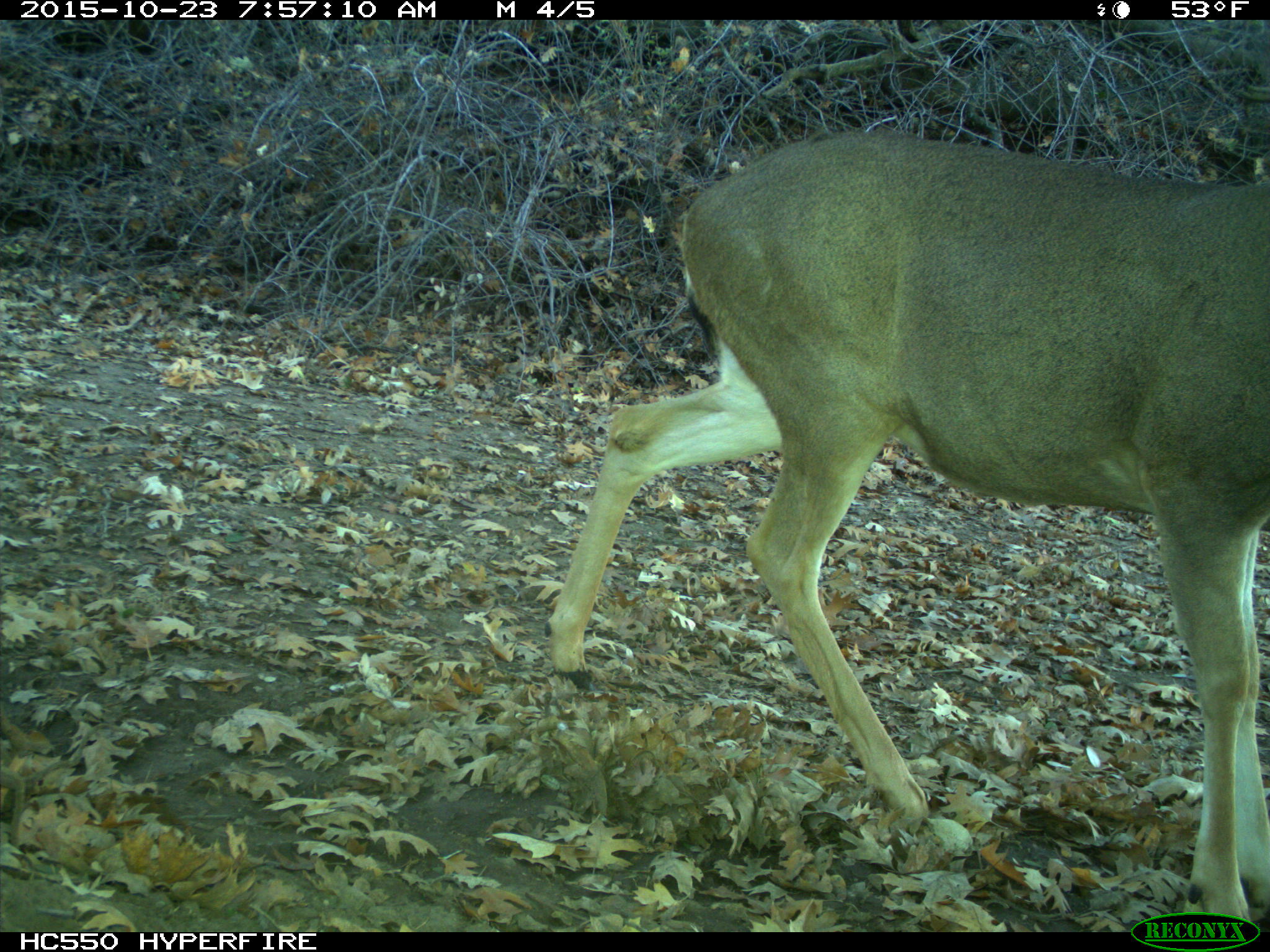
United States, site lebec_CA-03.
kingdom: Animalia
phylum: Chordata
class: Mammalia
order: Artiodactyla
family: Cervidae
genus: Odocoileus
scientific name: Odocoileus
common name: deer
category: unidentified deer